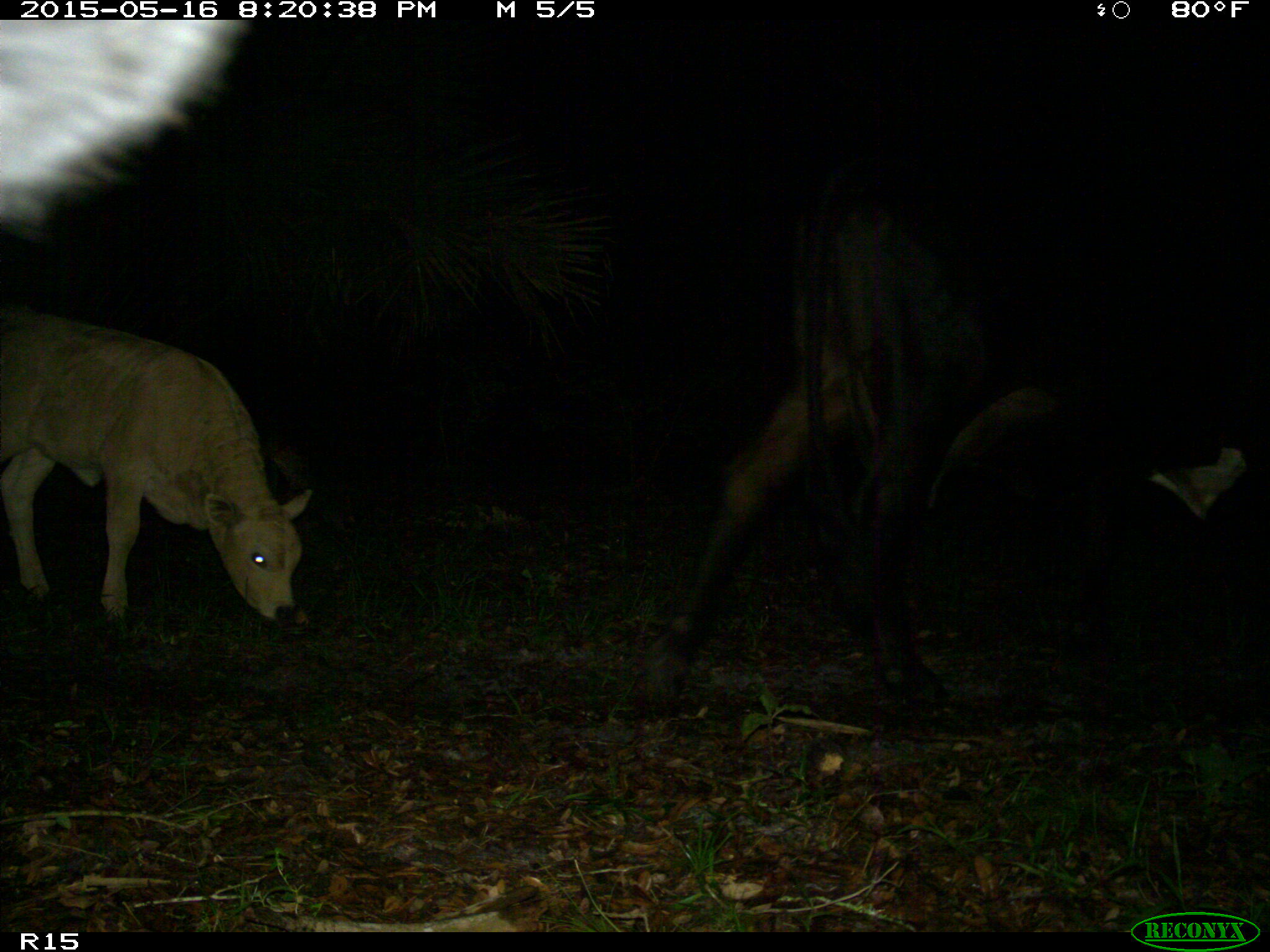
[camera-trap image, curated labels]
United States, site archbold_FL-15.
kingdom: Animalia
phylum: Chordata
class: Mammalia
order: Artiodactyla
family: Bovidae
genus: Bos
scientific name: Bos taurus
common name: domestic cow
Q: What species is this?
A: Bos taurus (domestic cow).